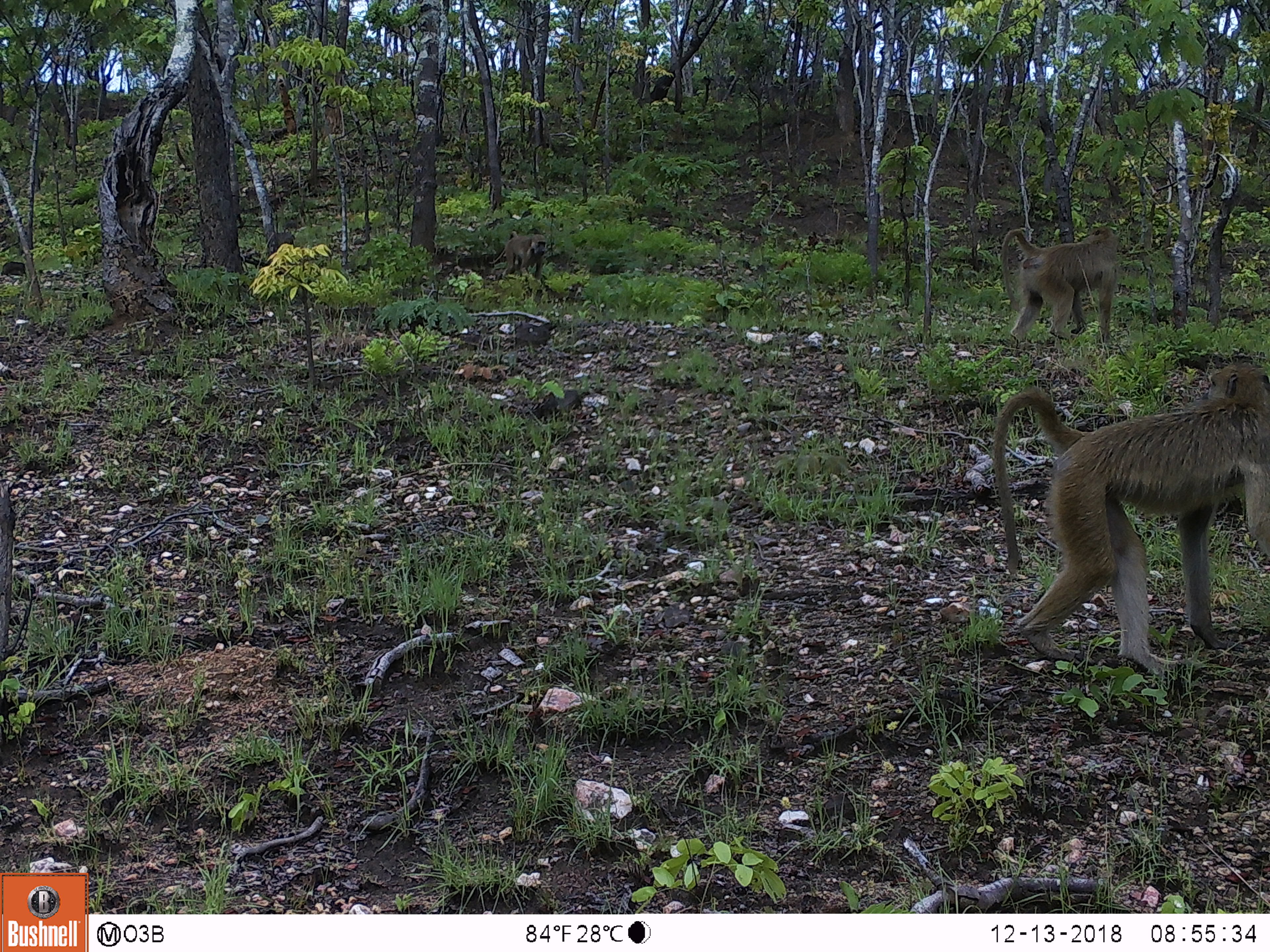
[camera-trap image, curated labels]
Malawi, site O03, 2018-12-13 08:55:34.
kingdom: Animalia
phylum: Chordata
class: Mammalia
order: Primates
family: Cercopithecidae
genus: Papio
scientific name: Papio cynocephalus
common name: yellow baboon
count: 3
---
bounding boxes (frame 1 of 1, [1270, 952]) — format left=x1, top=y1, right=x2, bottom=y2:
yellow baboon: left=980, top=354, right=1266, bottom=682; left=991, top=218, right=1126, bottom=341; left=484, top=230, right=552, bottom=282